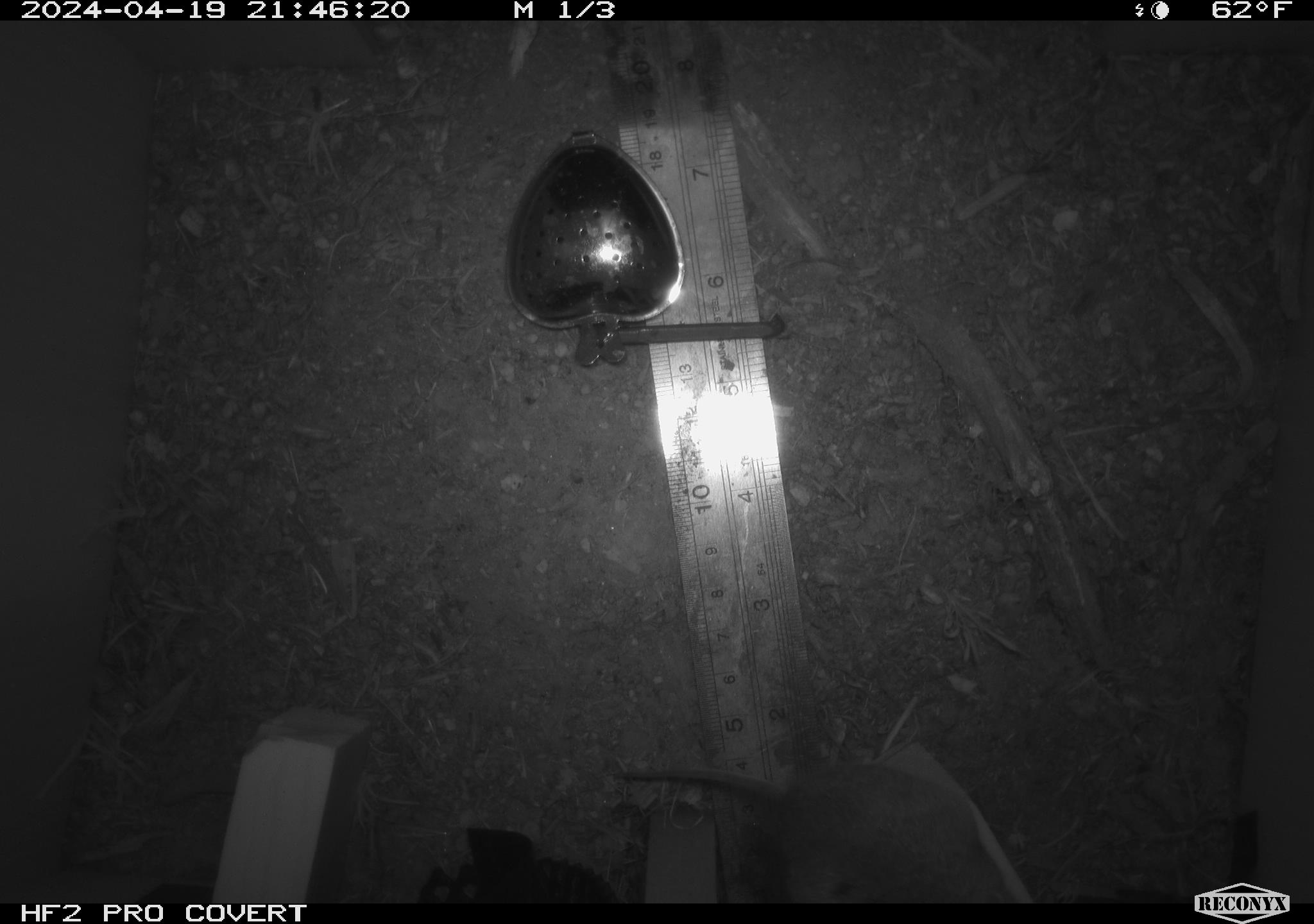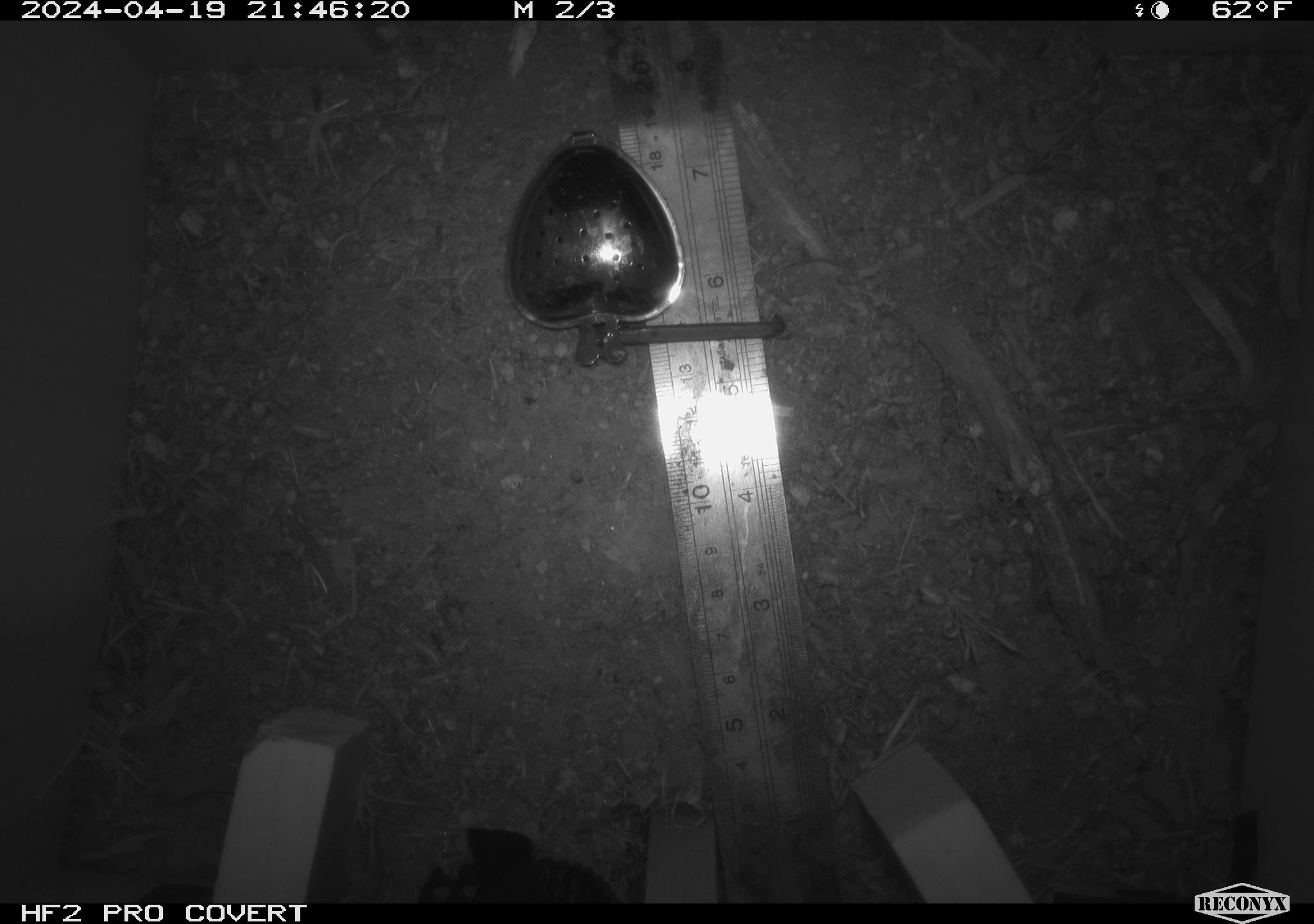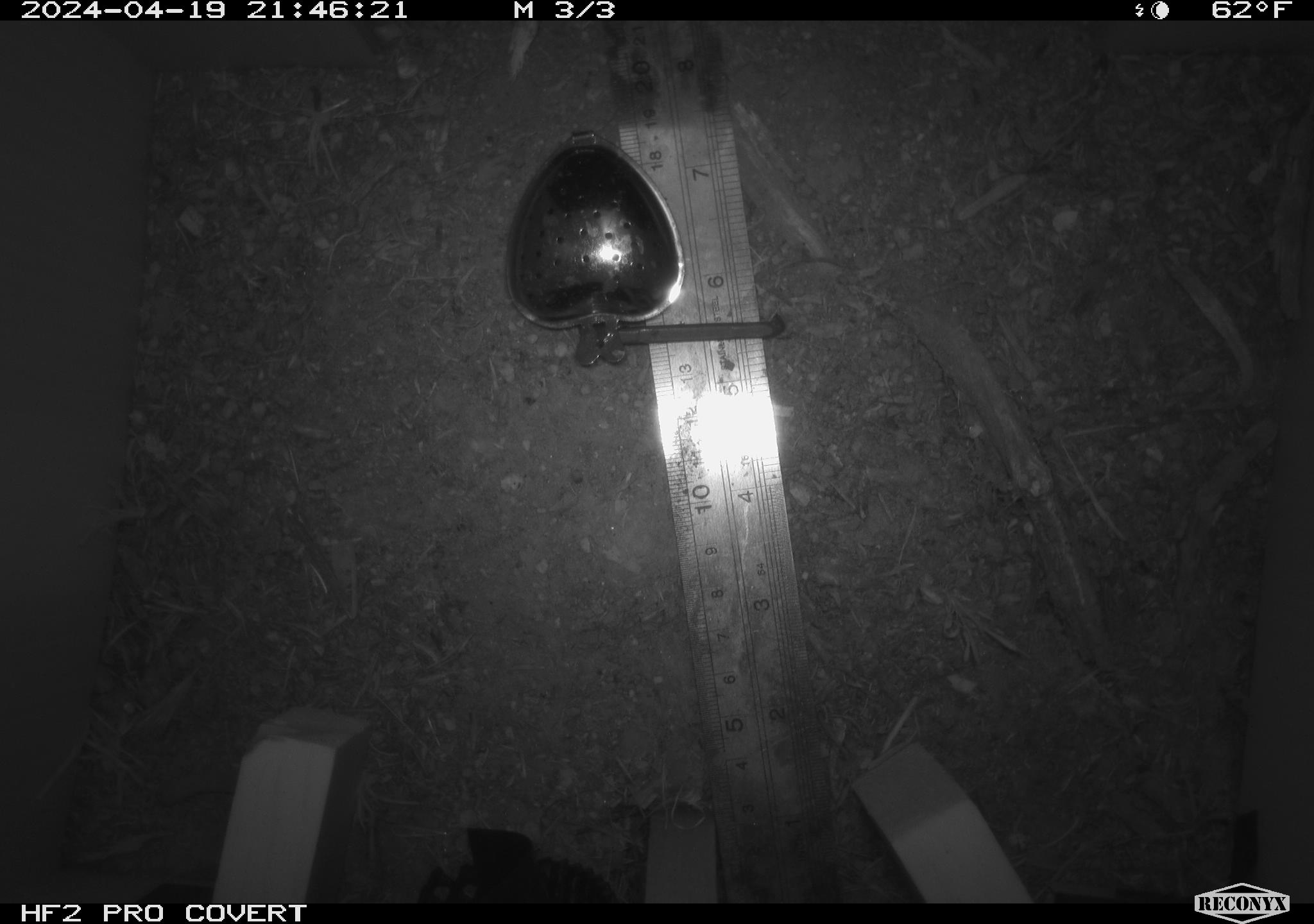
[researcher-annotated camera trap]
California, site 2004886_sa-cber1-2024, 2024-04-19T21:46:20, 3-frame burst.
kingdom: Animalia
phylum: Chordata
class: Mammalia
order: Rodentia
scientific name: Rodentia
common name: mouse species